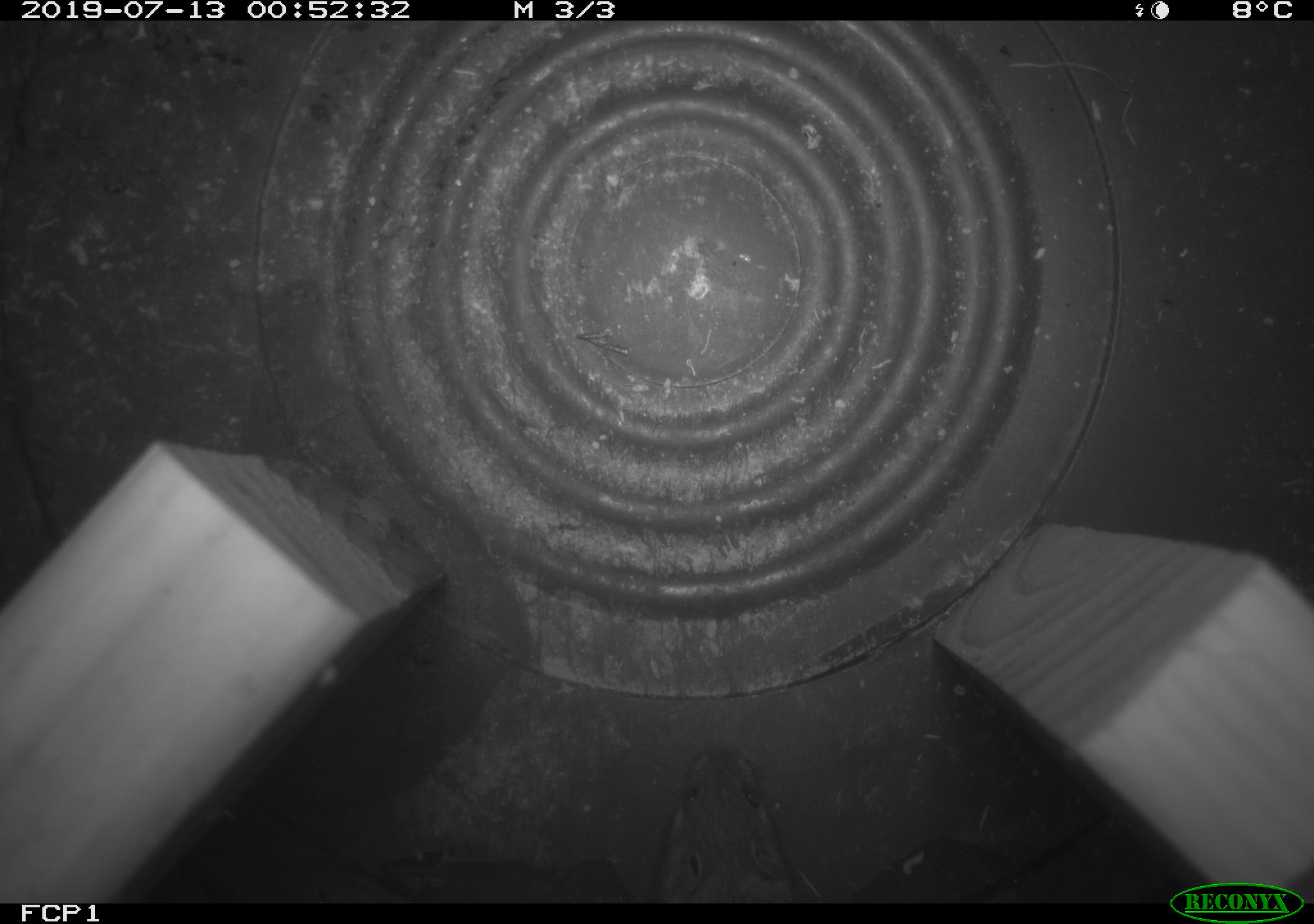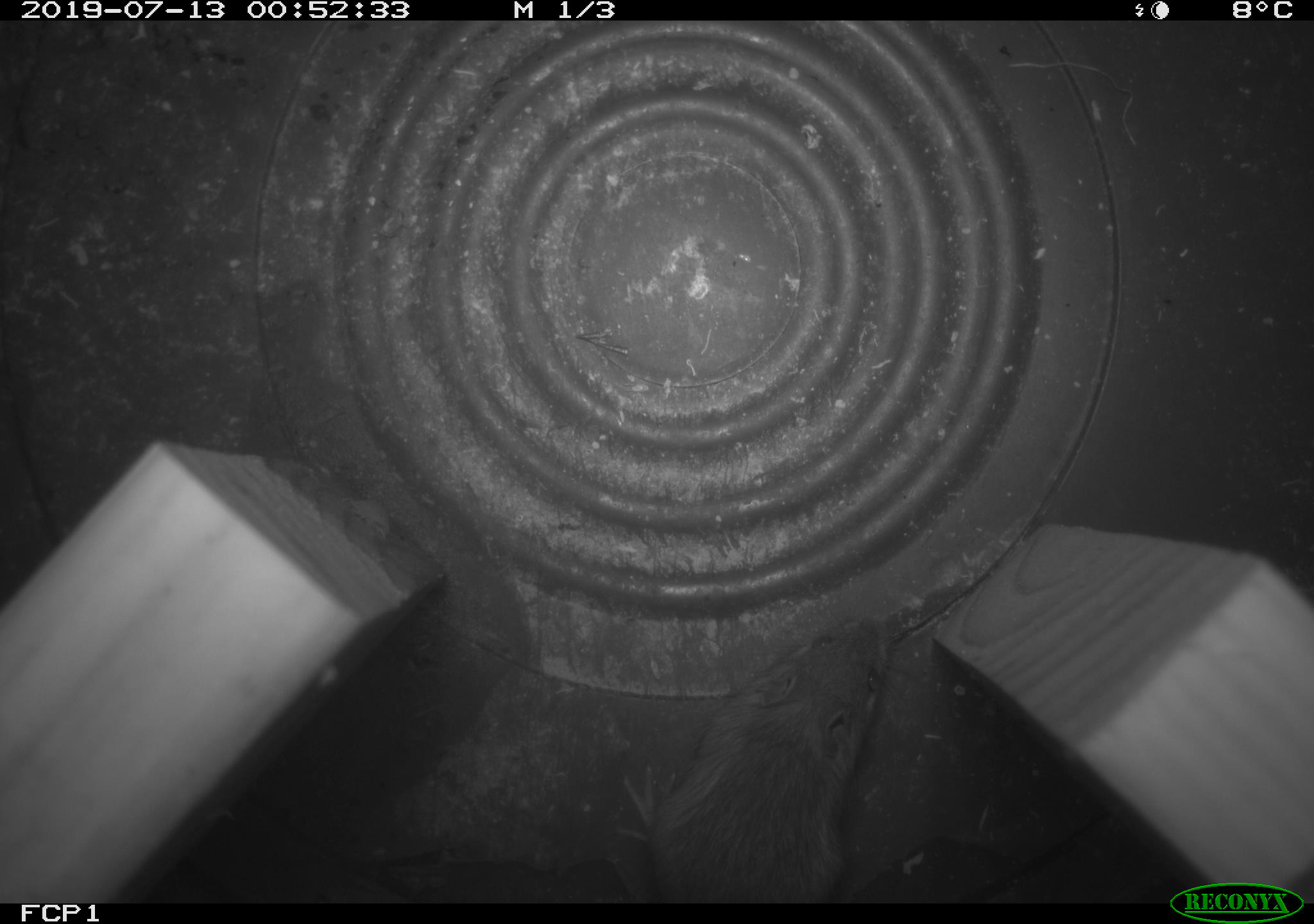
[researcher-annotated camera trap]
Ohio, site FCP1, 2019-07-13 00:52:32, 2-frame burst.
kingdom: Animalia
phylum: Chordata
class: Mammalia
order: Rodentia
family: Zapodidae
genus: Napaeozapus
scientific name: Napaeozapus insignis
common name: woodland jumping mouse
Woodland jumping mouse (Napaeozapus insignis).